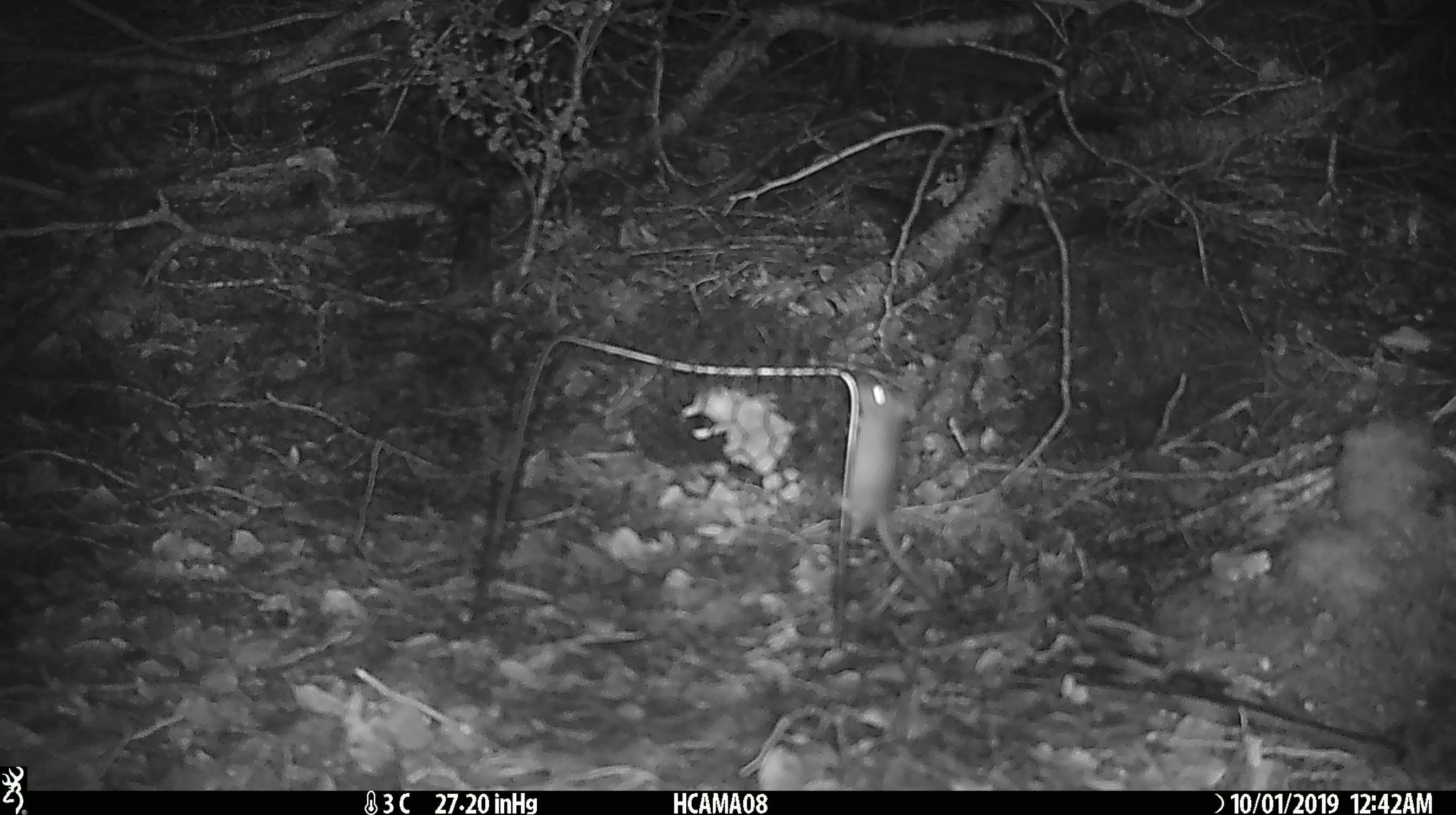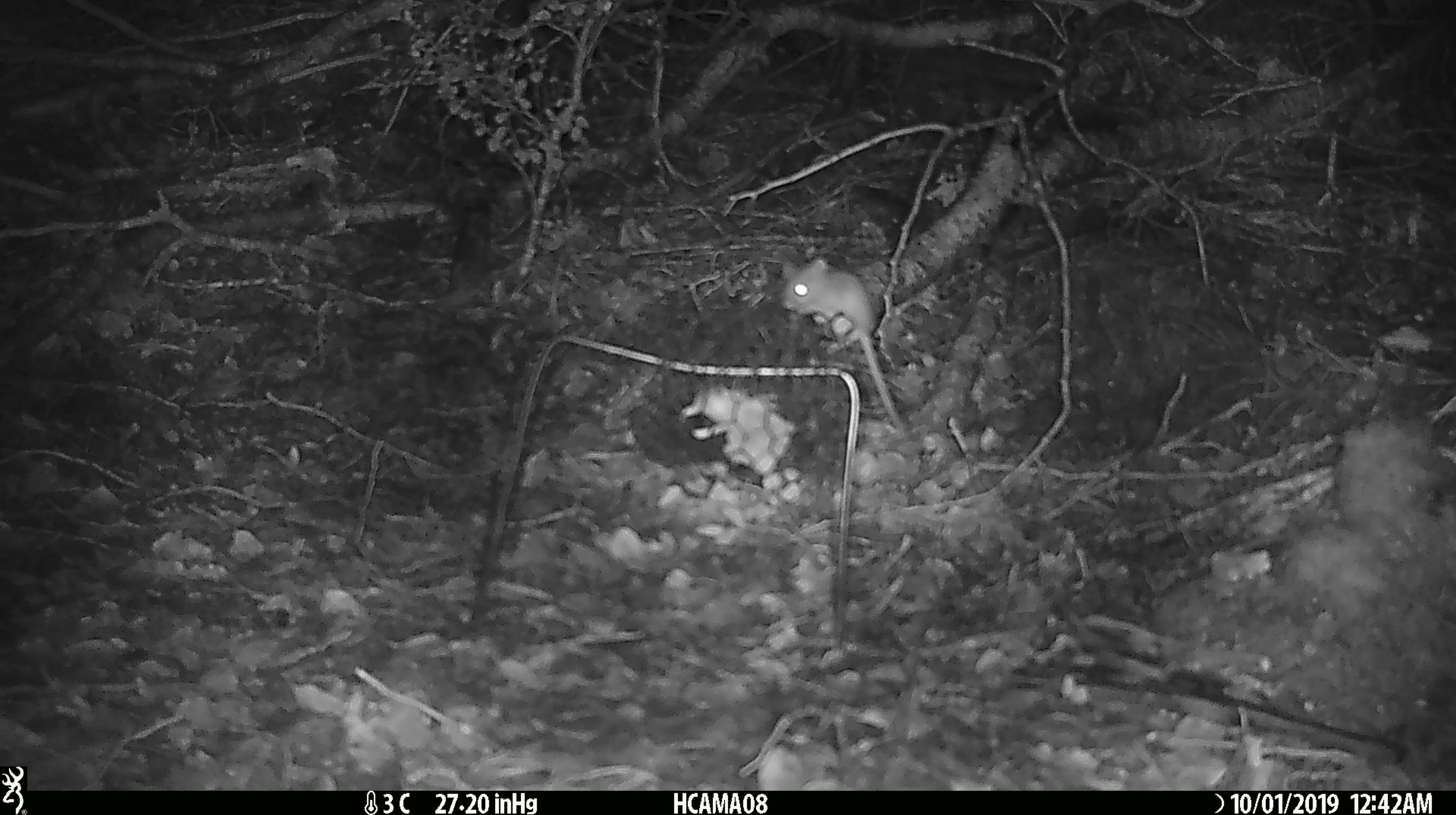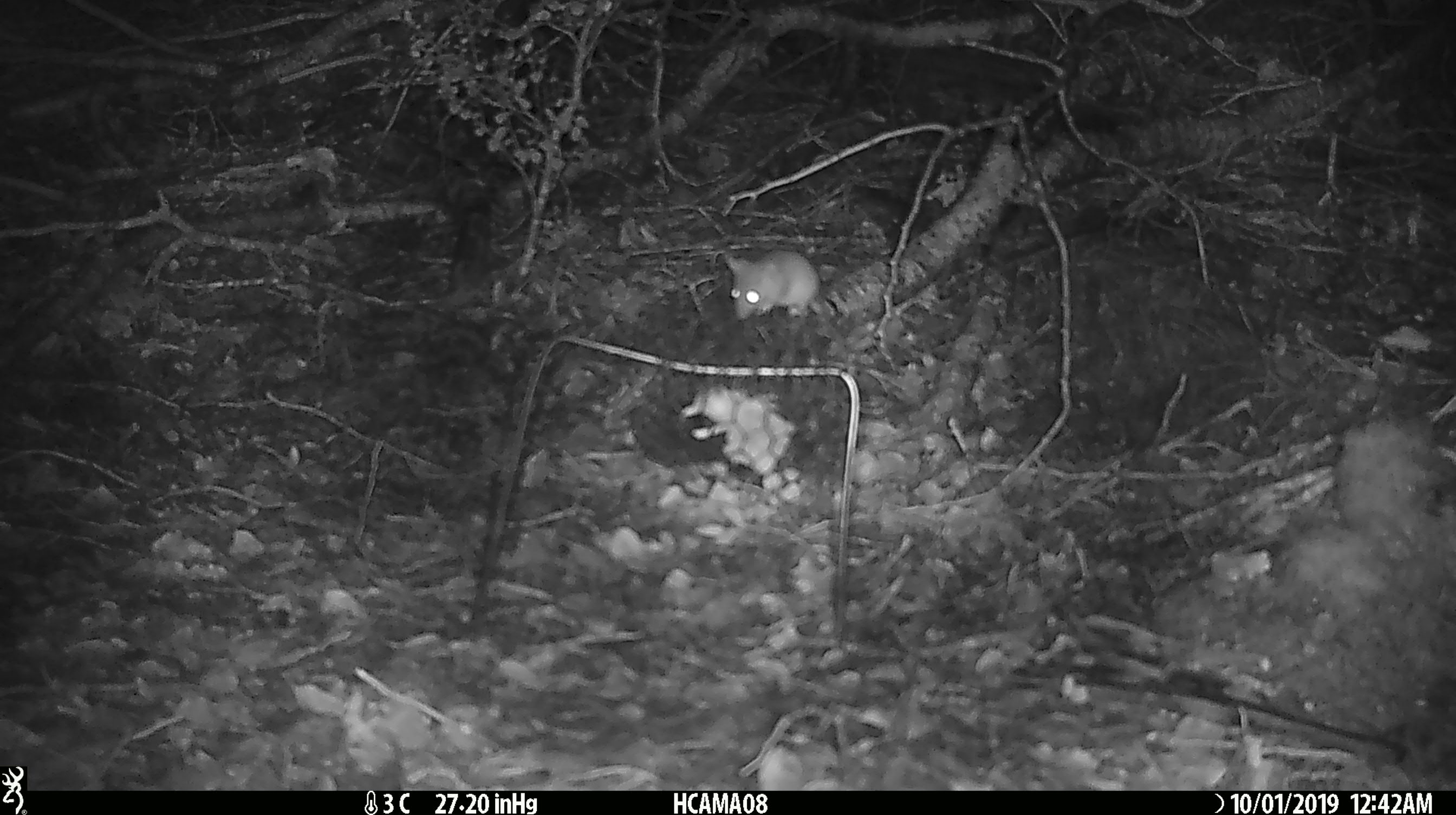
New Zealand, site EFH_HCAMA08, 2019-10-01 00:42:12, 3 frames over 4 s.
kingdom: Animalia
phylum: Chordata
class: Mammalia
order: Rodentia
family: Muridae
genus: Mus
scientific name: Mus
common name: mouse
Mouse (Mus).